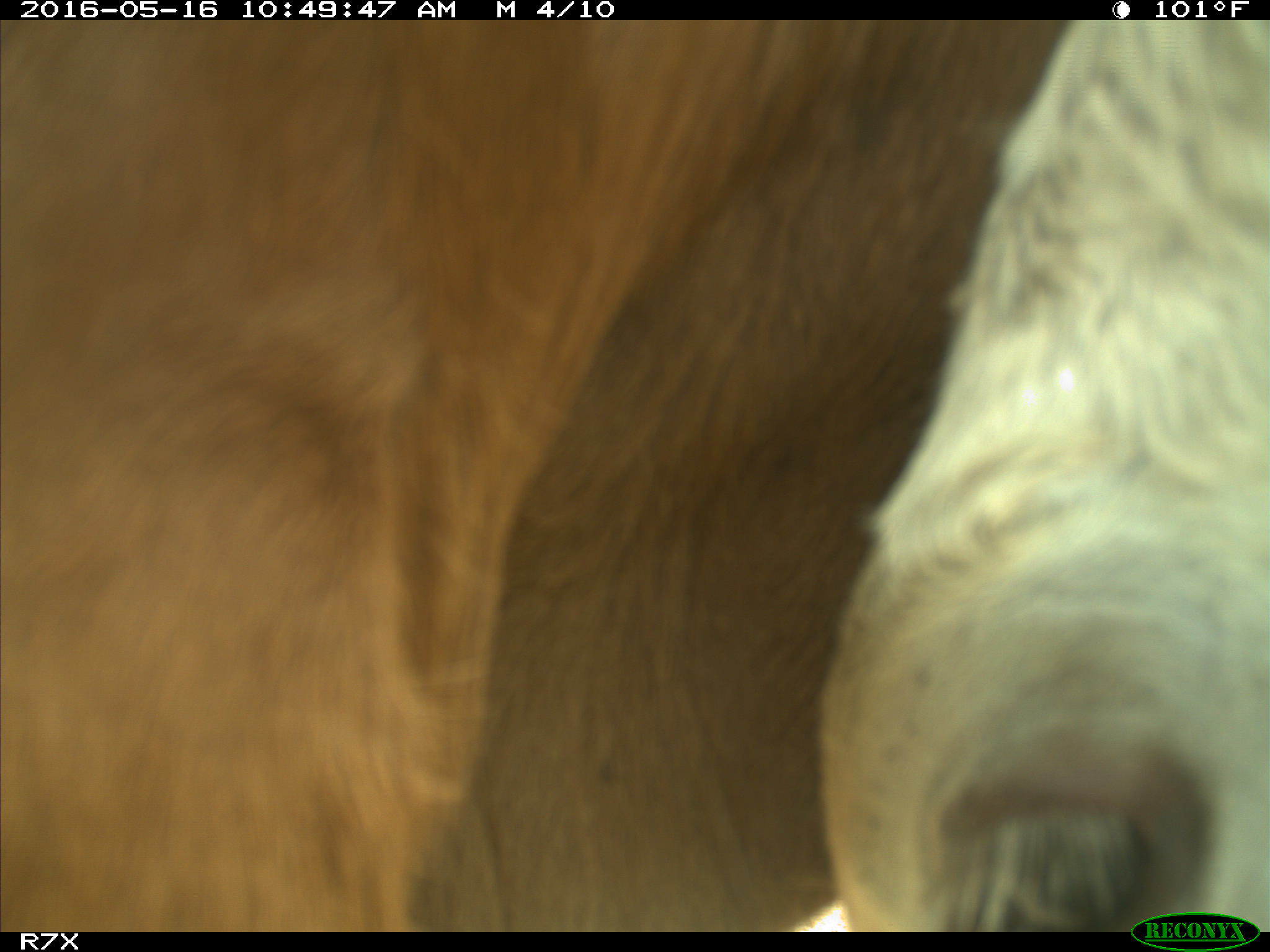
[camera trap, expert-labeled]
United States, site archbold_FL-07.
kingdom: Animalia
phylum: Chordata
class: Mammalia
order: Artiodactyla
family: Bovidae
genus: Bos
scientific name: Bos taurus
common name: domestic cow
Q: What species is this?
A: Bos taurus (domestic cow).